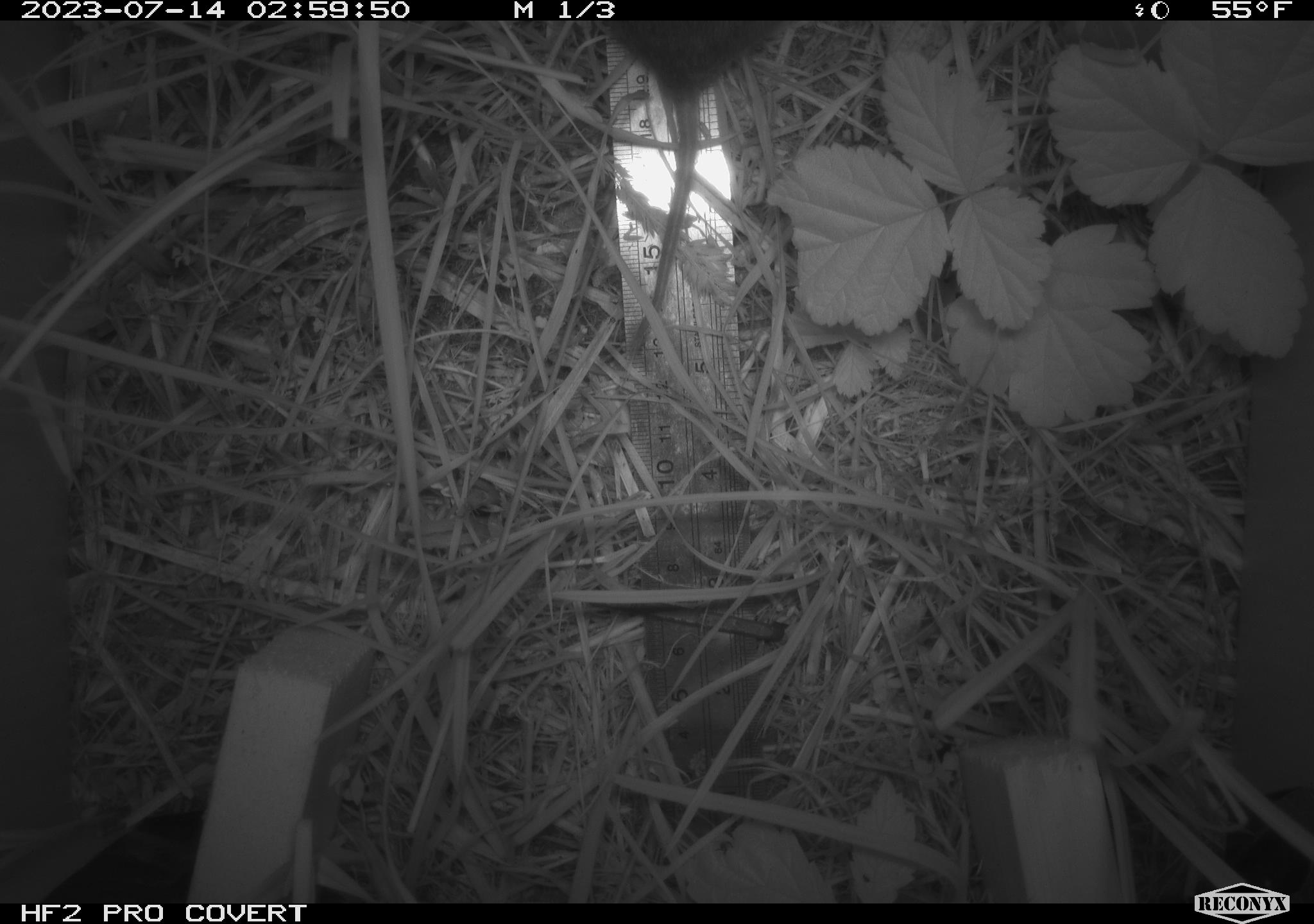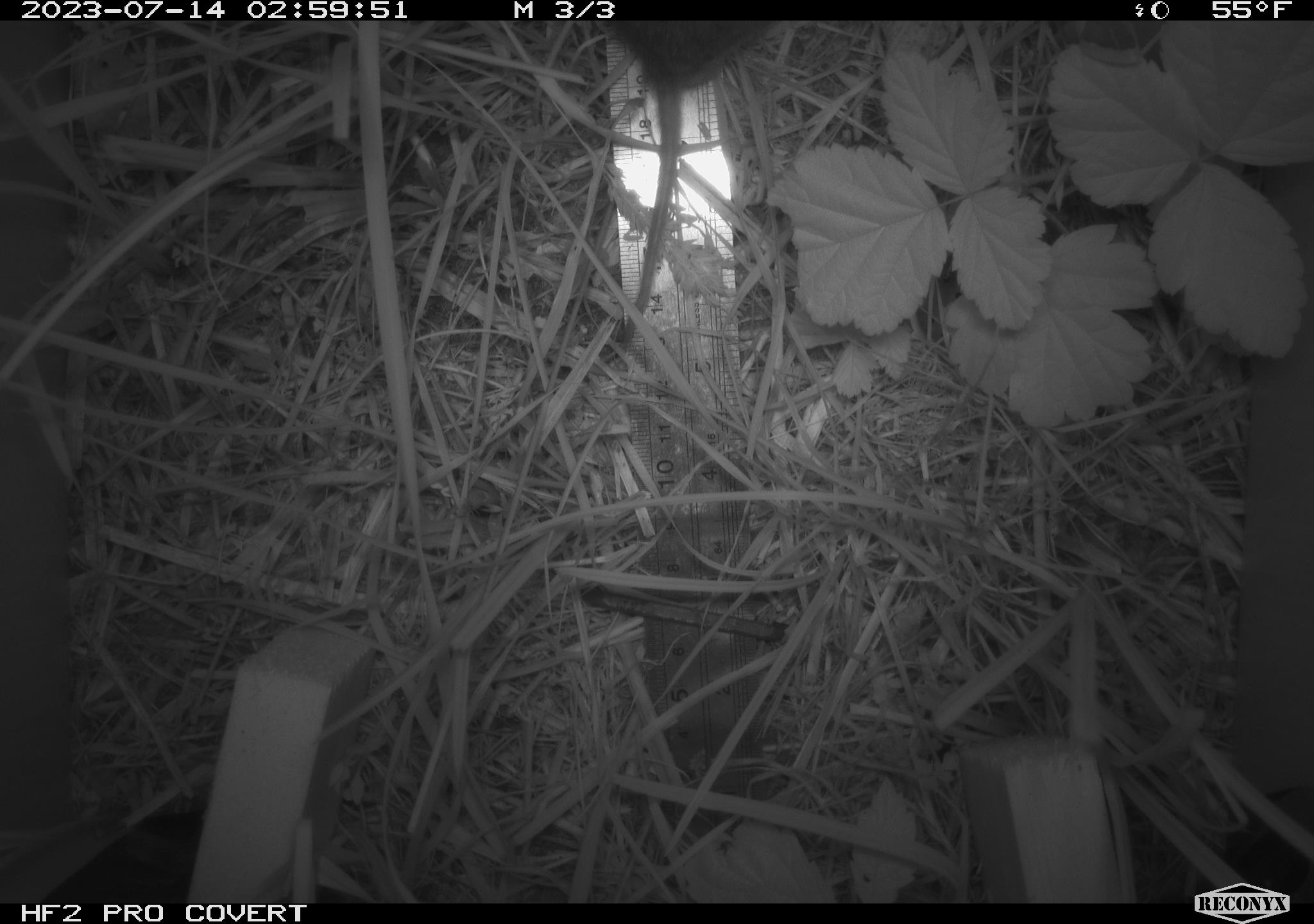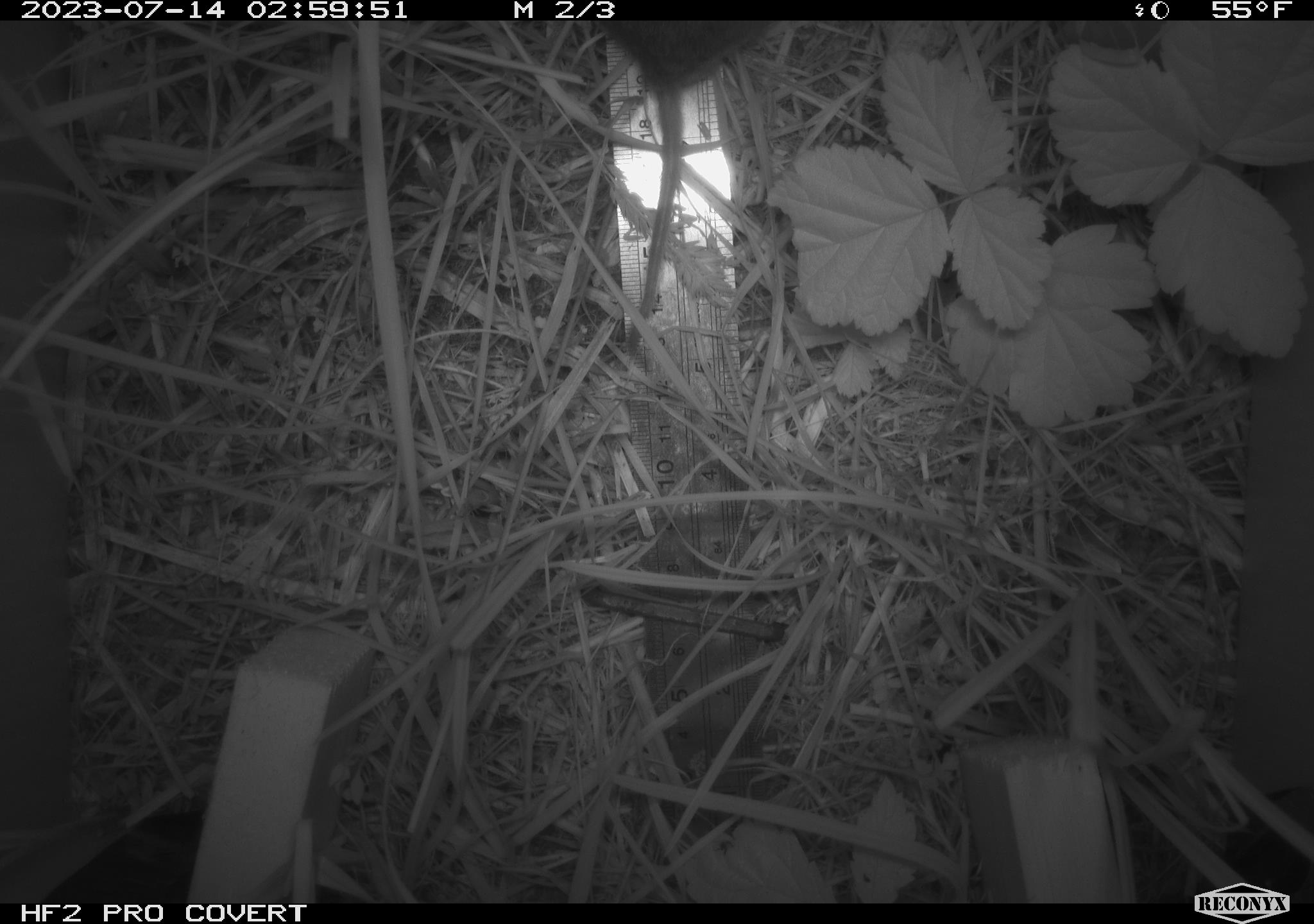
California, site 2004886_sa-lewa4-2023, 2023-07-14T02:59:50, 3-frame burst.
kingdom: Animalia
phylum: Chordata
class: Mammalia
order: Rodentia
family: Cricetidae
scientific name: Cricetidae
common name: hamsters, voles, lemmings, and allies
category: cricetidae family